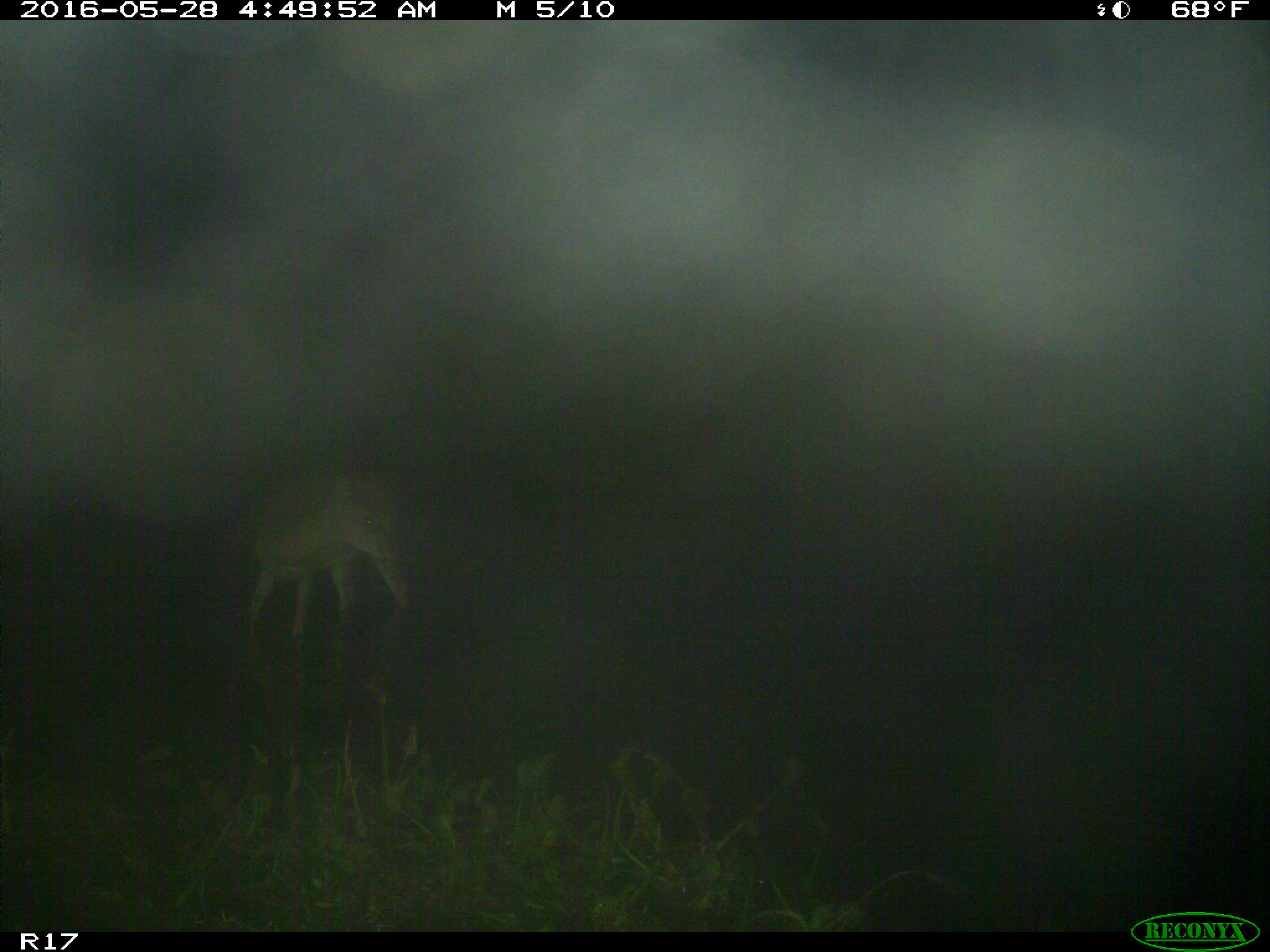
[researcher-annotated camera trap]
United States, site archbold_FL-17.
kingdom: Animalia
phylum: Chordata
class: Mammalia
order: Artiodactyla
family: Cervidae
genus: Odocoileus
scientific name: Odocoileus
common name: deer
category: unidentified deer